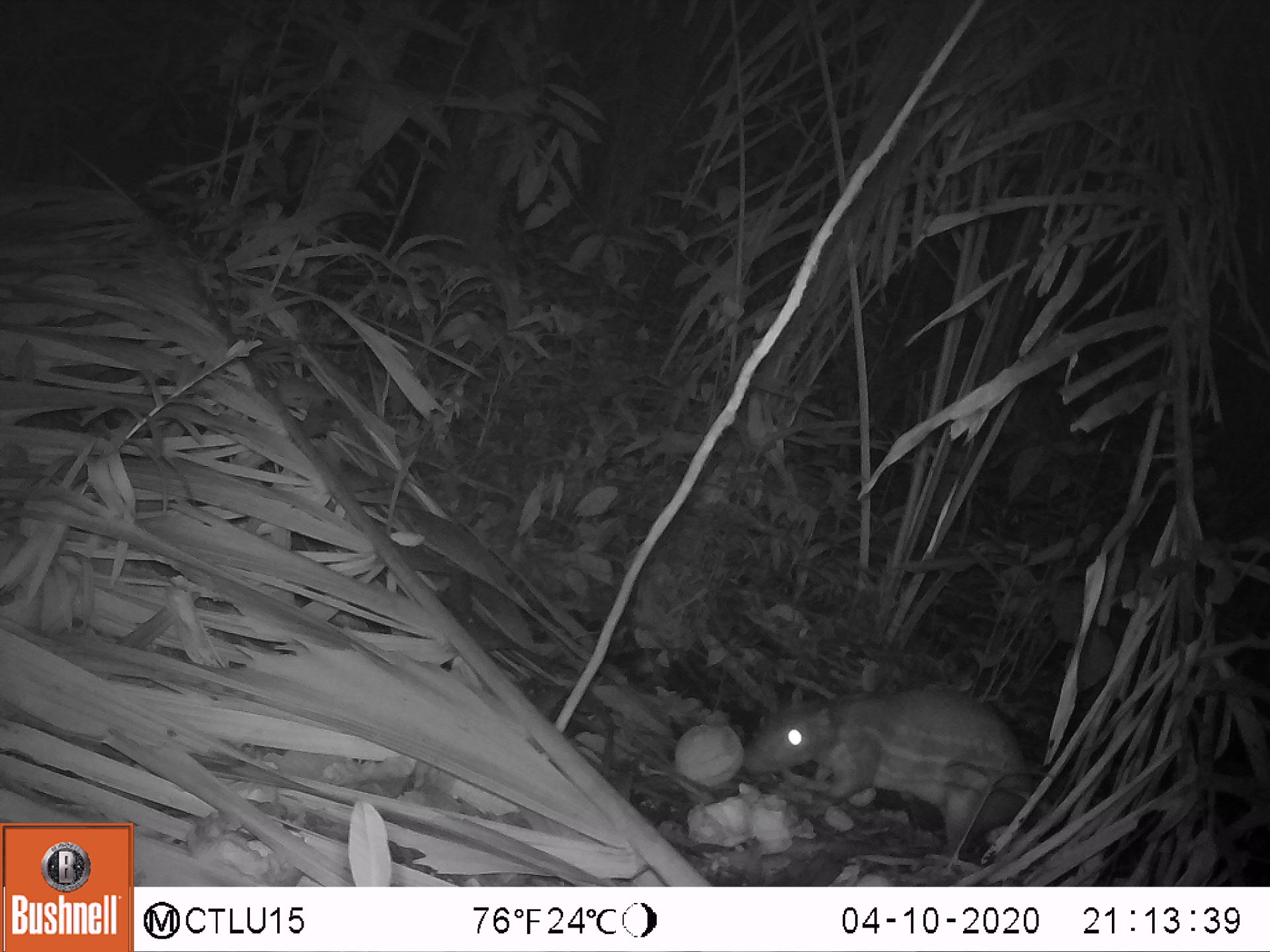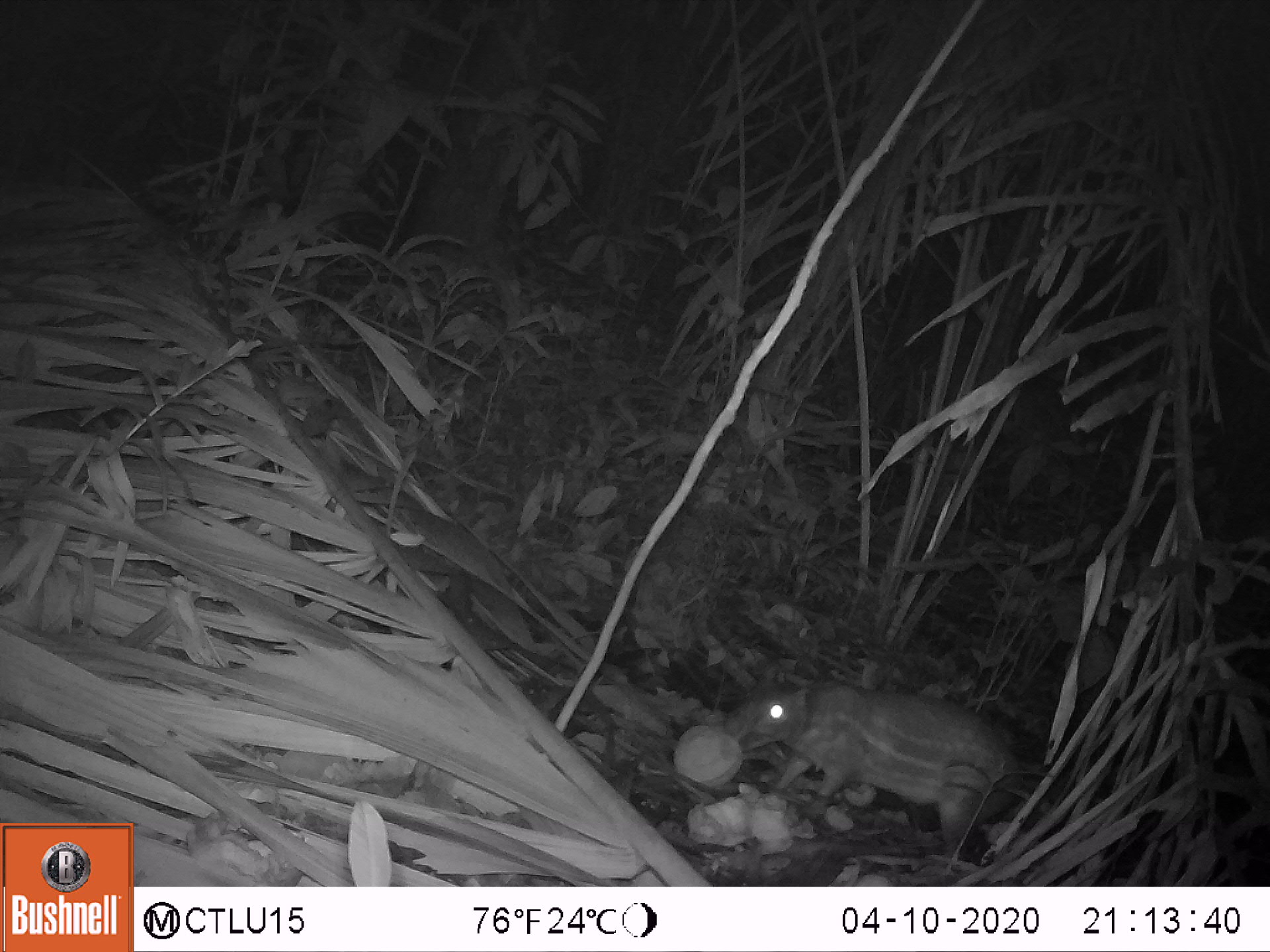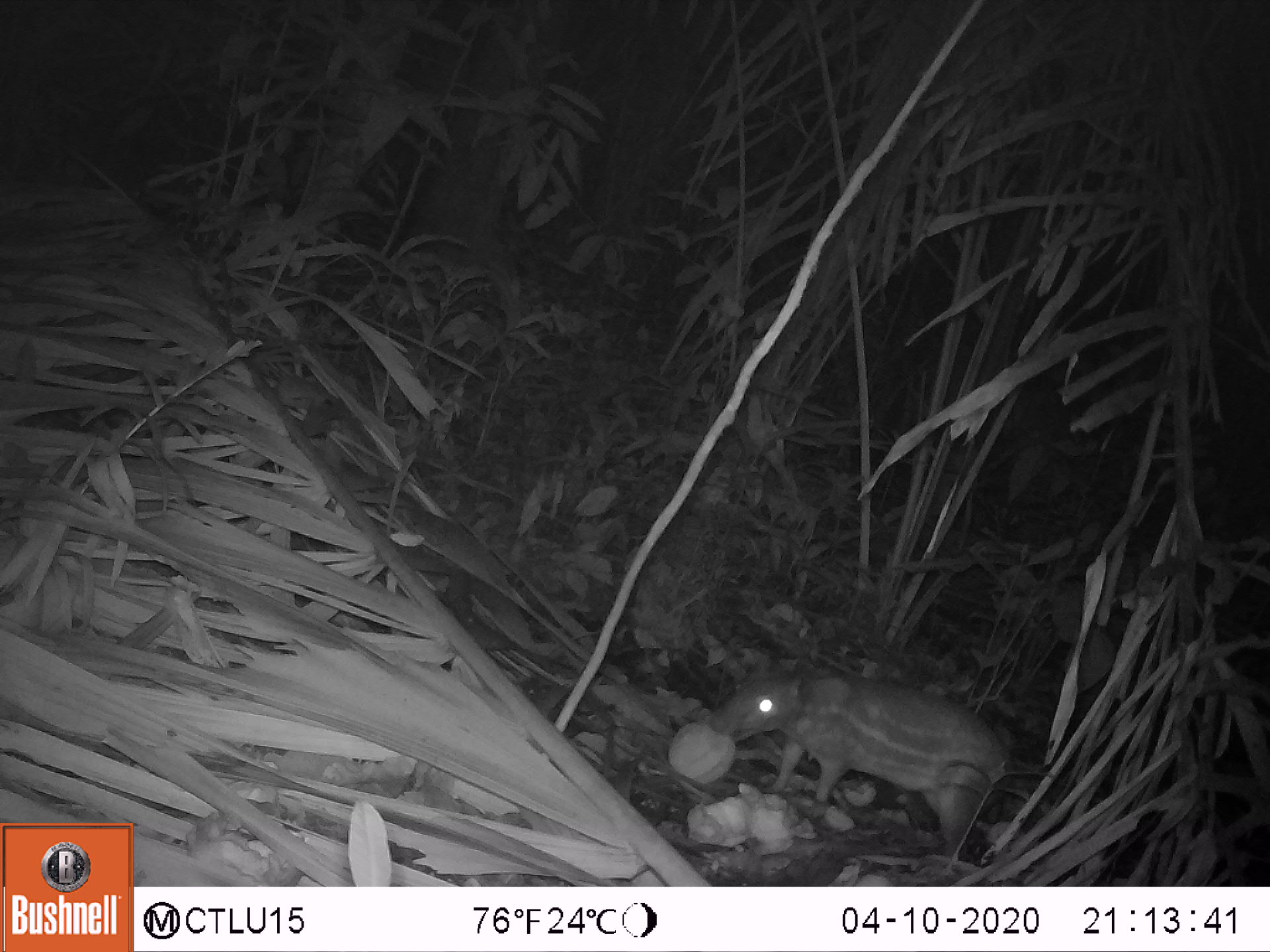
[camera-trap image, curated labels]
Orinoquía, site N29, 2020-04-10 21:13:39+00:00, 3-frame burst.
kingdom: Animalia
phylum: Chordata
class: Mammalia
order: Rodentia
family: Cuniculidae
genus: Cuniculus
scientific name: Cuniculus paca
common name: spotted paca